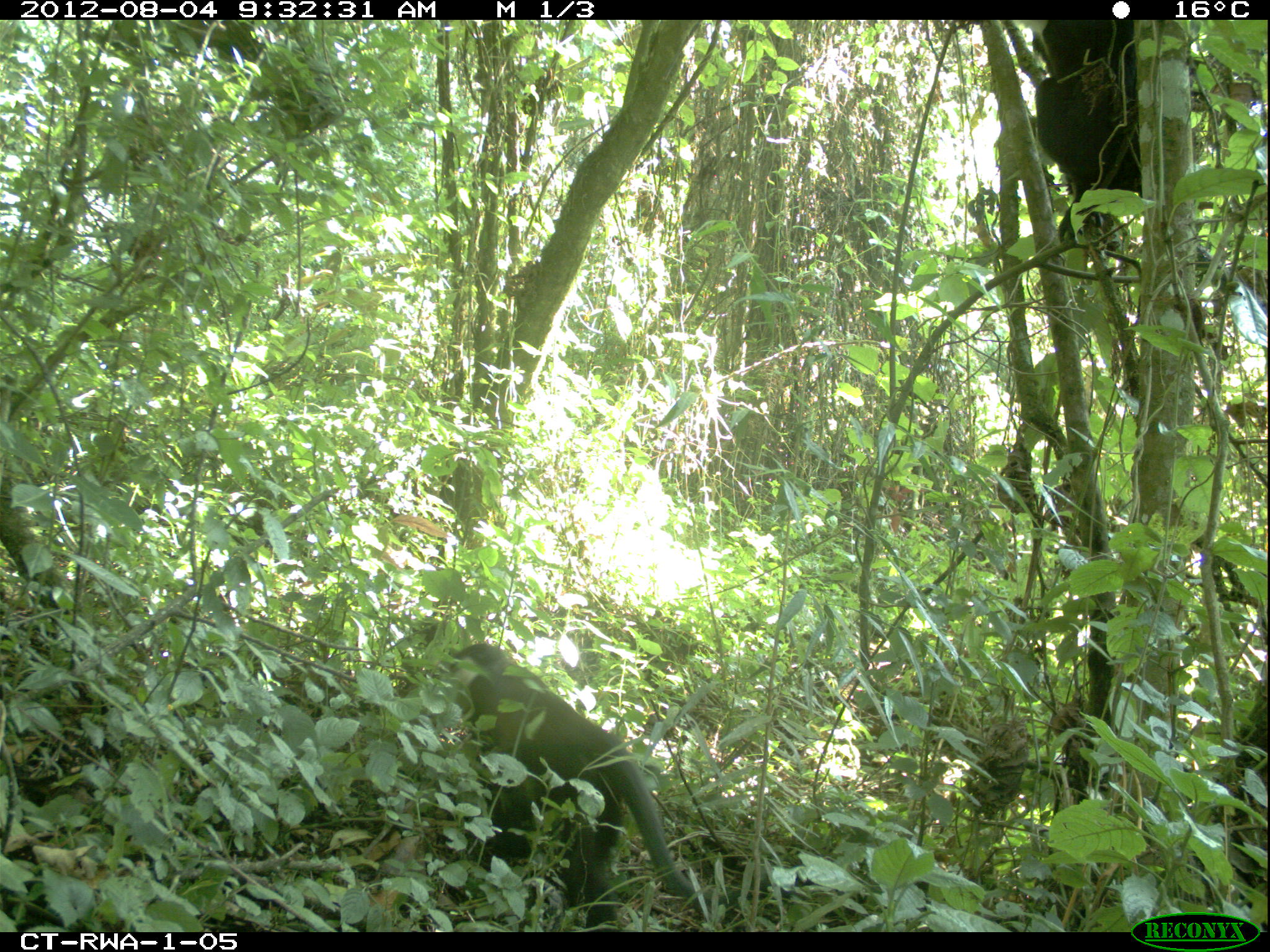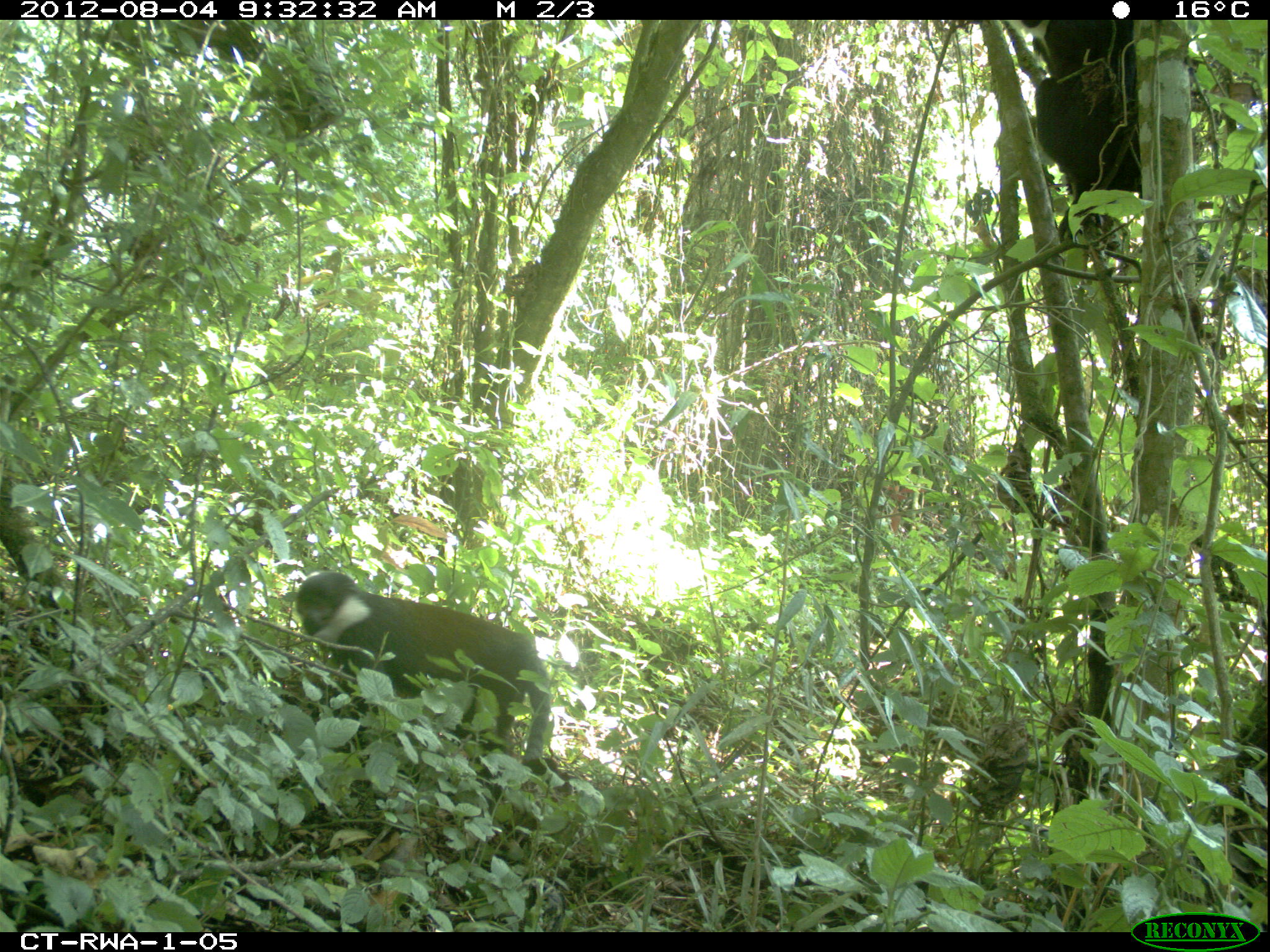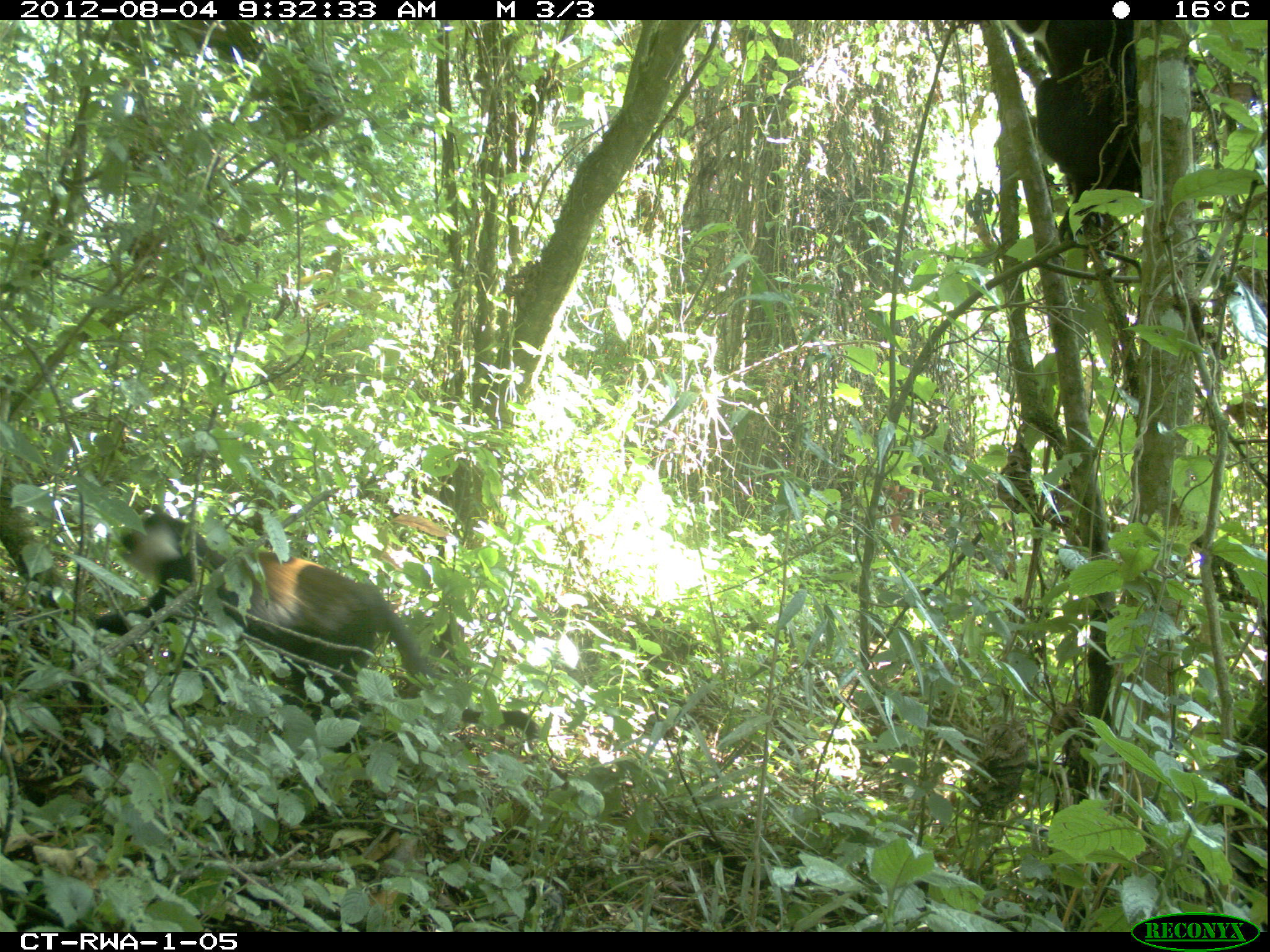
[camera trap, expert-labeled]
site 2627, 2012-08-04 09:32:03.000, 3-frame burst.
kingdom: Animalia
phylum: Chordata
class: Mammalia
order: Primates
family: Cercopithecidae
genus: Allochrocebus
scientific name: Allochrocebus lhoesti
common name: l'hoest's monkey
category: cercopithecus lhoesti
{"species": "cercopithecus lhoesti (l'hoest's monkey) (Allochrocebus lhoesti)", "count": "1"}